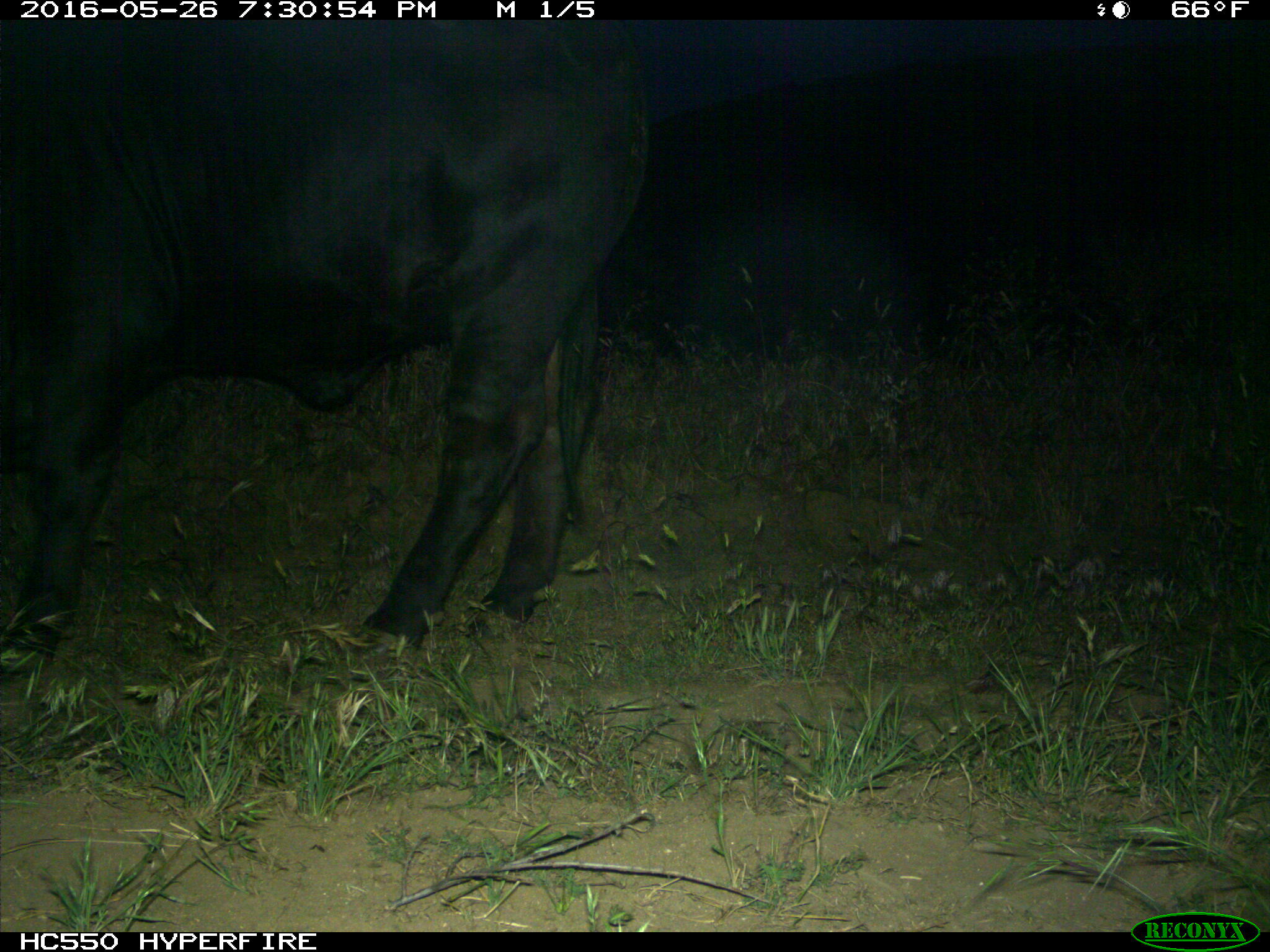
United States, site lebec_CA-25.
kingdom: Animalia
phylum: Chordata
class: Mammalia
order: Artiodactyla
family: Bovidae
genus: Bos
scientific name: Bos taurus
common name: domestic cow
Bos taurus (domestic cow).